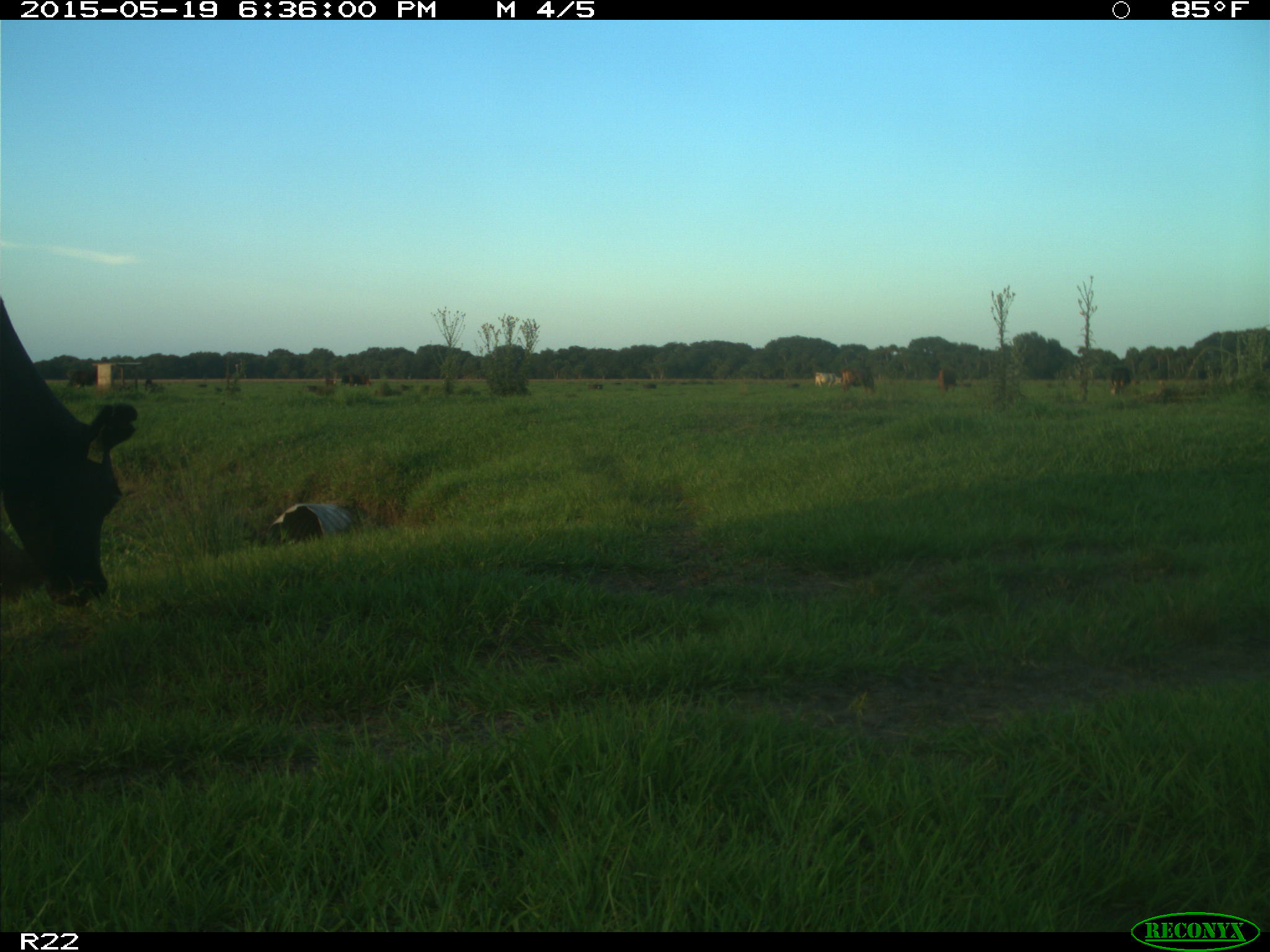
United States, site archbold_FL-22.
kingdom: Animalia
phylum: Chordata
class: Mammalia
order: Artiodactyla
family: Bovidae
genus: Bos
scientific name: Bos taurus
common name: domestic cow